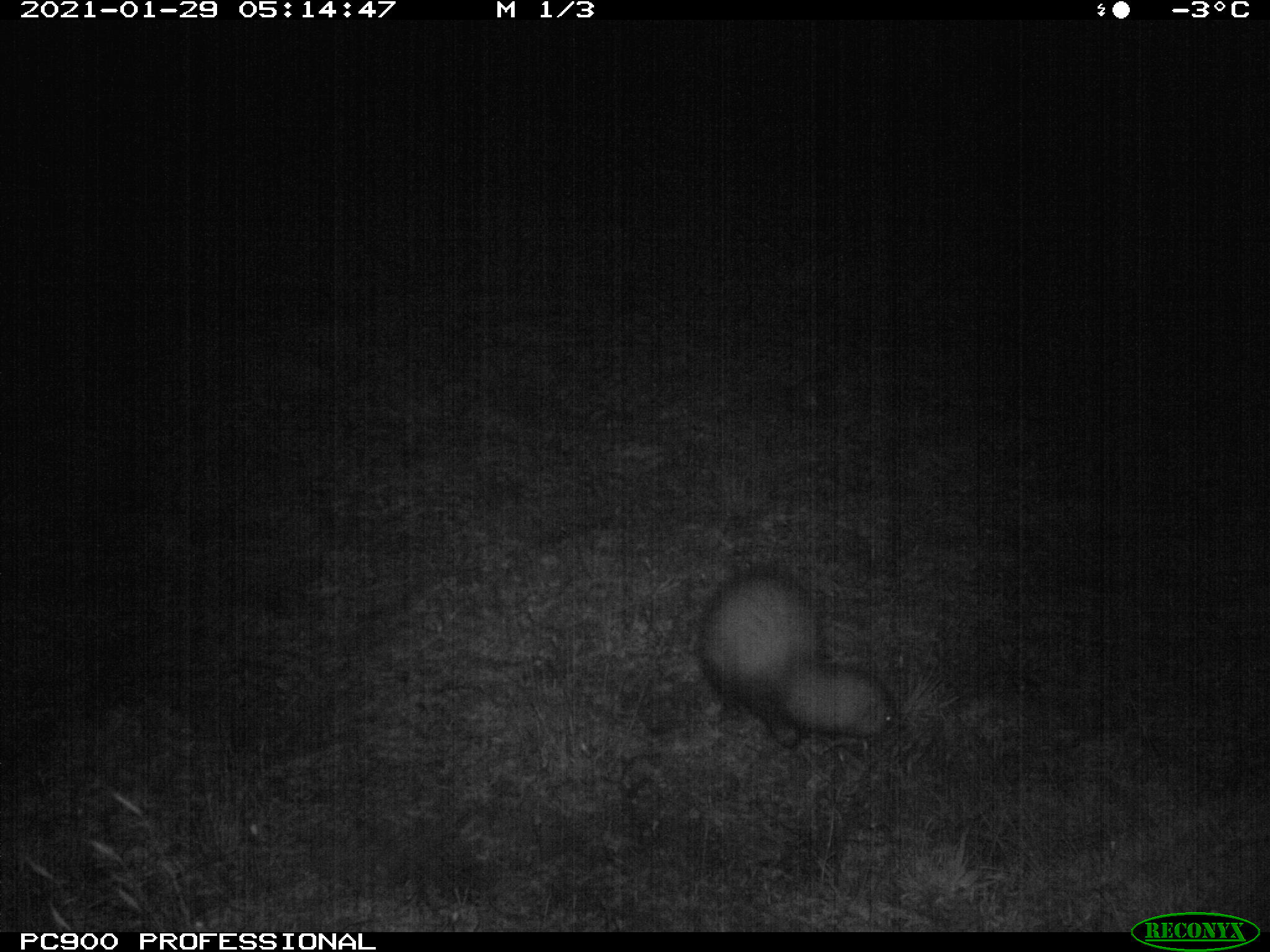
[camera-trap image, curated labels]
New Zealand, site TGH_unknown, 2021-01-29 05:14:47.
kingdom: Animalia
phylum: Chordata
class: Mammalia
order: Carnivora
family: Mustelidae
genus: Mustela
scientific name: Mustela furo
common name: ferret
Ferret (Mustela furo).